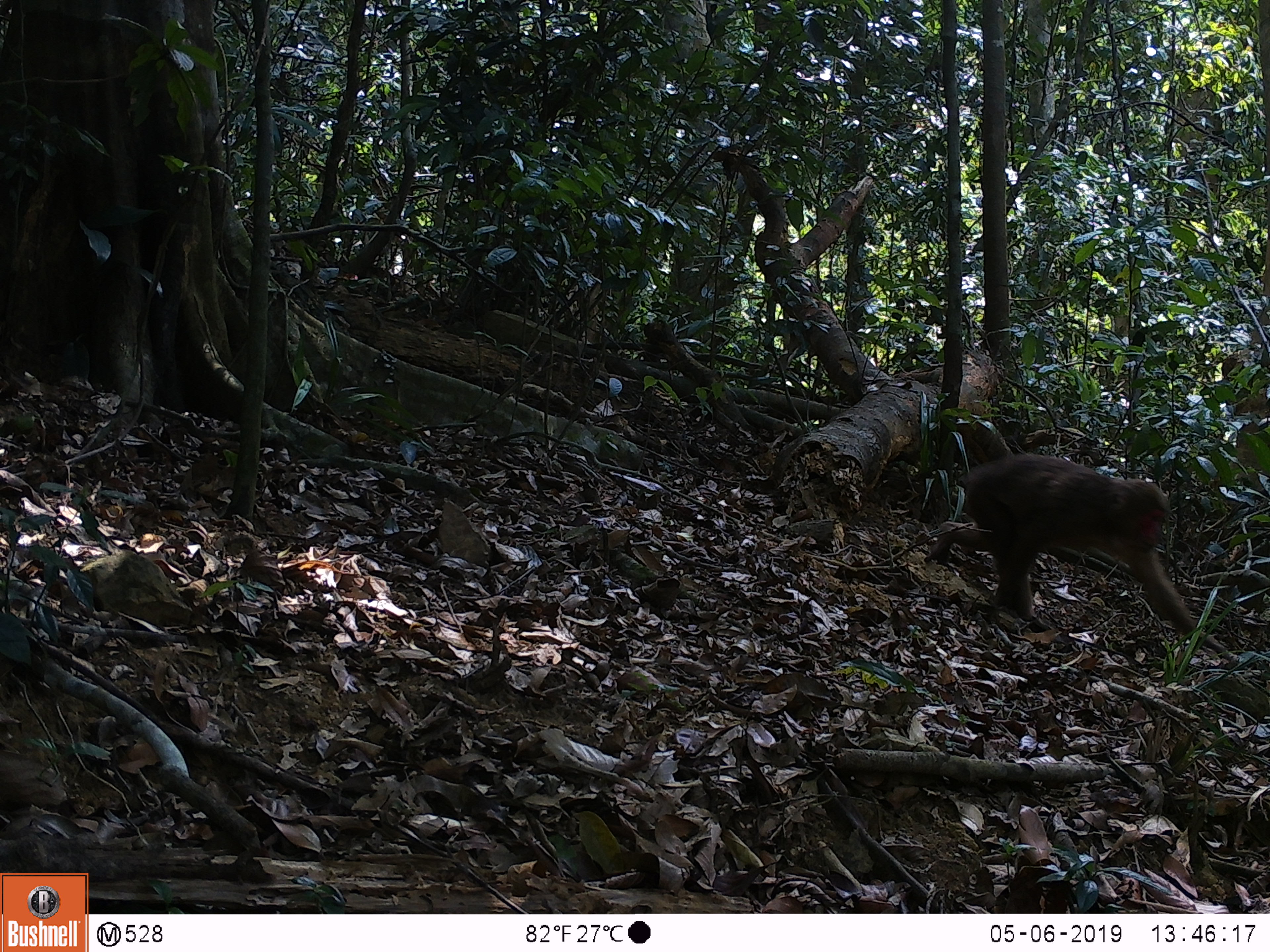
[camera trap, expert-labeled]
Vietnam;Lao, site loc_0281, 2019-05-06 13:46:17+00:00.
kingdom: Animalia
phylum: Chordata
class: Mammalia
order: Primates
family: Cercopithecidae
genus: Macaca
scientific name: Macaca arctoides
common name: stump-tailed macaque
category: stump tailed macaque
Stump tailed macaque (stump-tailed macaque) (Macaca arctoides). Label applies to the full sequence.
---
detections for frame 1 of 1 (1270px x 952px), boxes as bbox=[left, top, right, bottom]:
stump tailed macaque: bbox=[924, 454, 1231, 659]